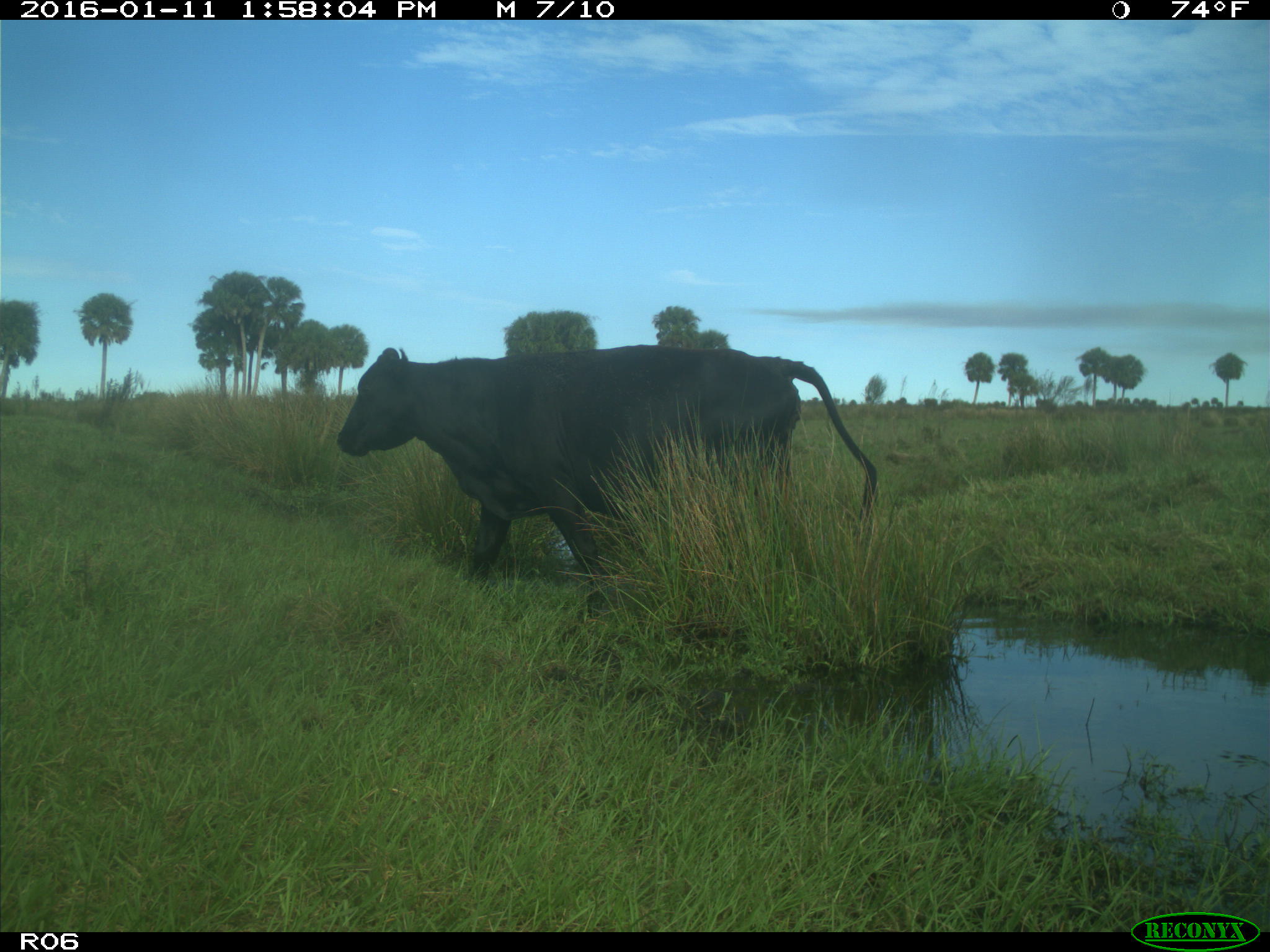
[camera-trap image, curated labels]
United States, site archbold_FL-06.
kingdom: Animalia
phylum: Chordata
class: Mammalia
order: Artiodactyla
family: Bovidae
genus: Bos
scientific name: Bos taurus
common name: domestic cow